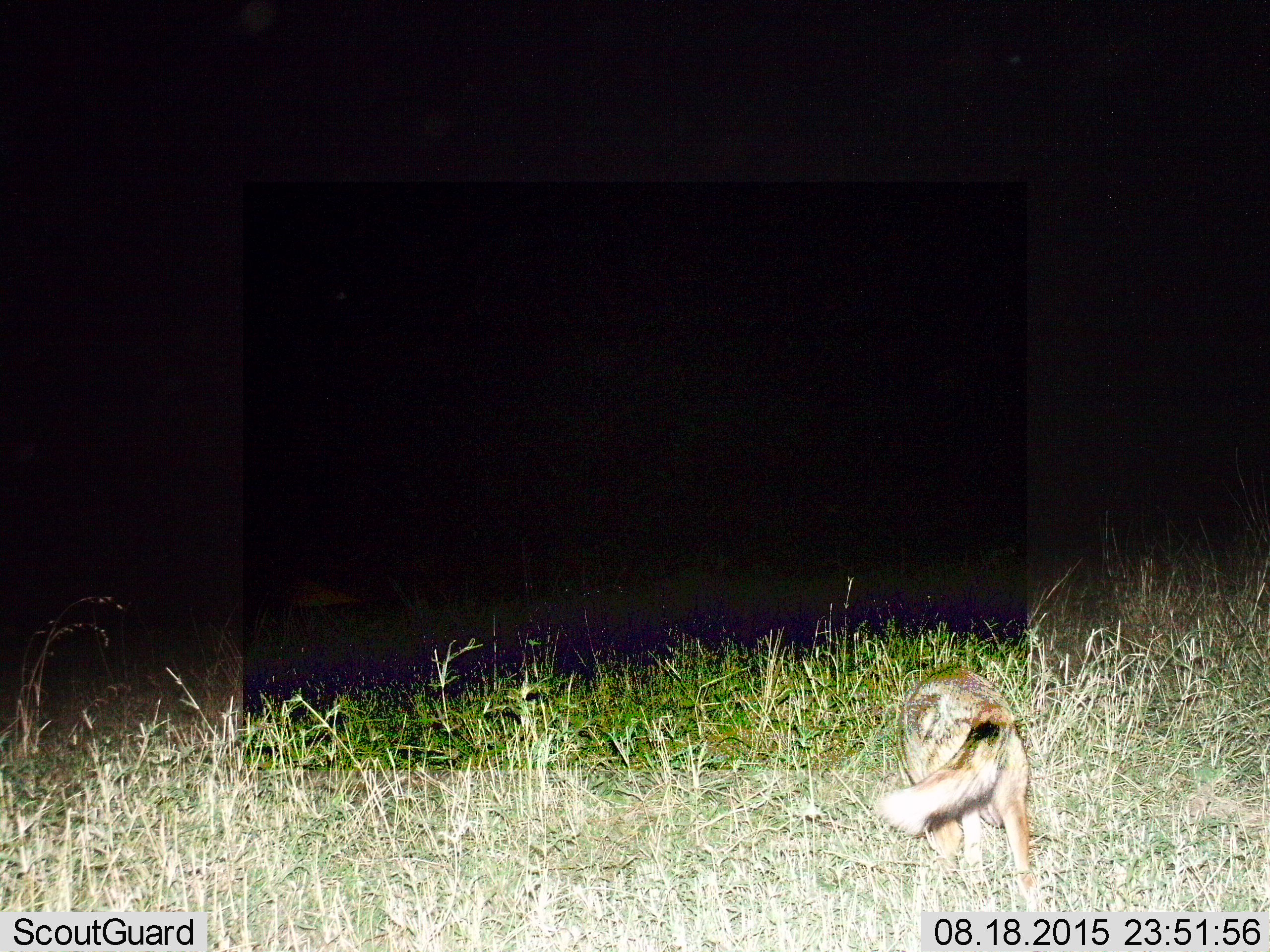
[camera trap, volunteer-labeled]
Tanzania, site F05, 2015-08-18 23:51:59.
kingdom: Animalia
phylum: Chordata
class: Mammalia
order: Carnivora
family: Canidae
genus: Lupulella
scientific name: Lupulella mesomelas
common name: black-backed jackal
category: jackal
Jackal (black-backed jackal) (Lupulella mesomelas), count 1. Behavior (volunteer vote fractions): standing 60%, resting 0%, moving 30%, interacting 0%. Young present (vote fraction): 0%. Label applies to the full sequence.